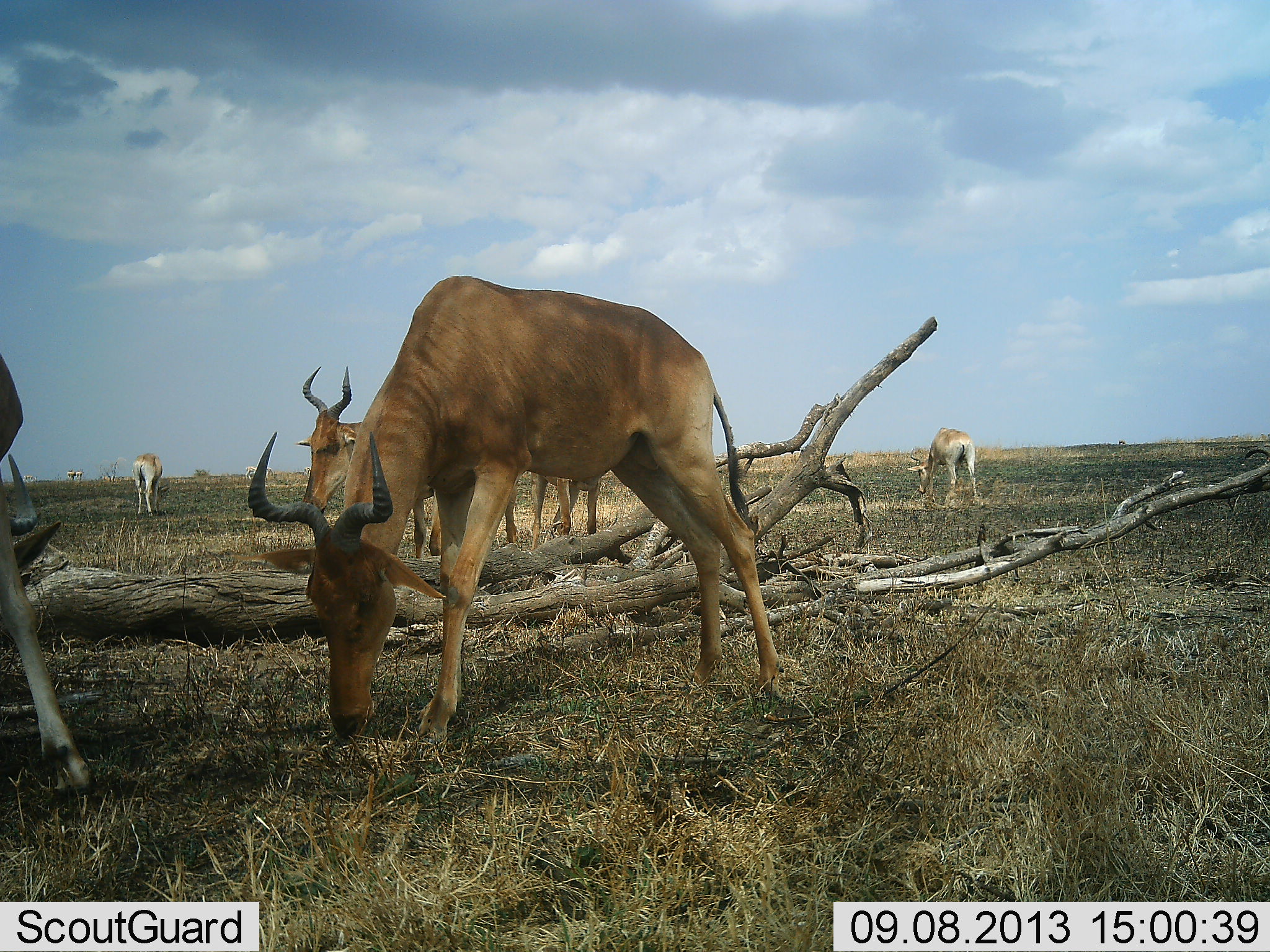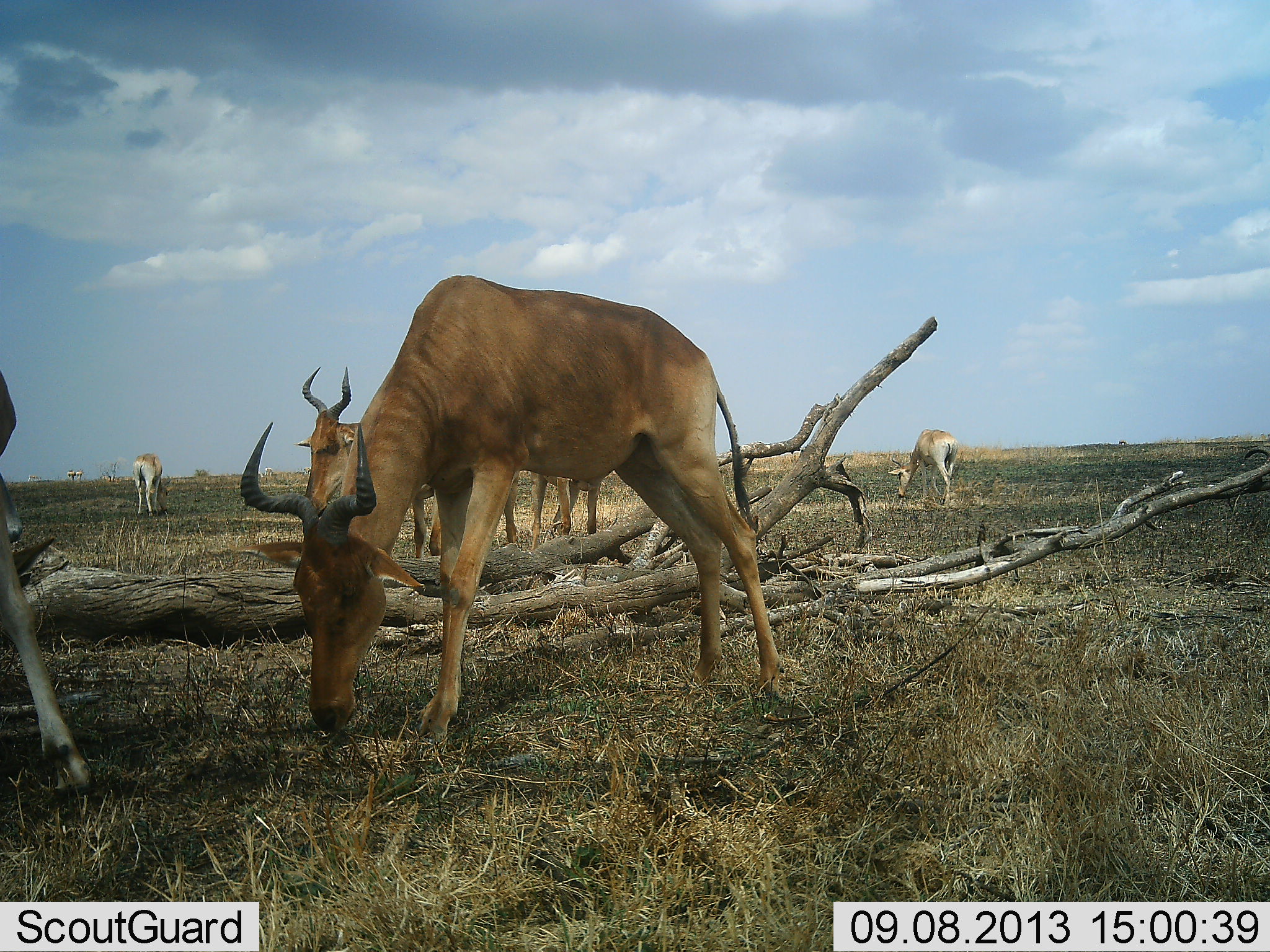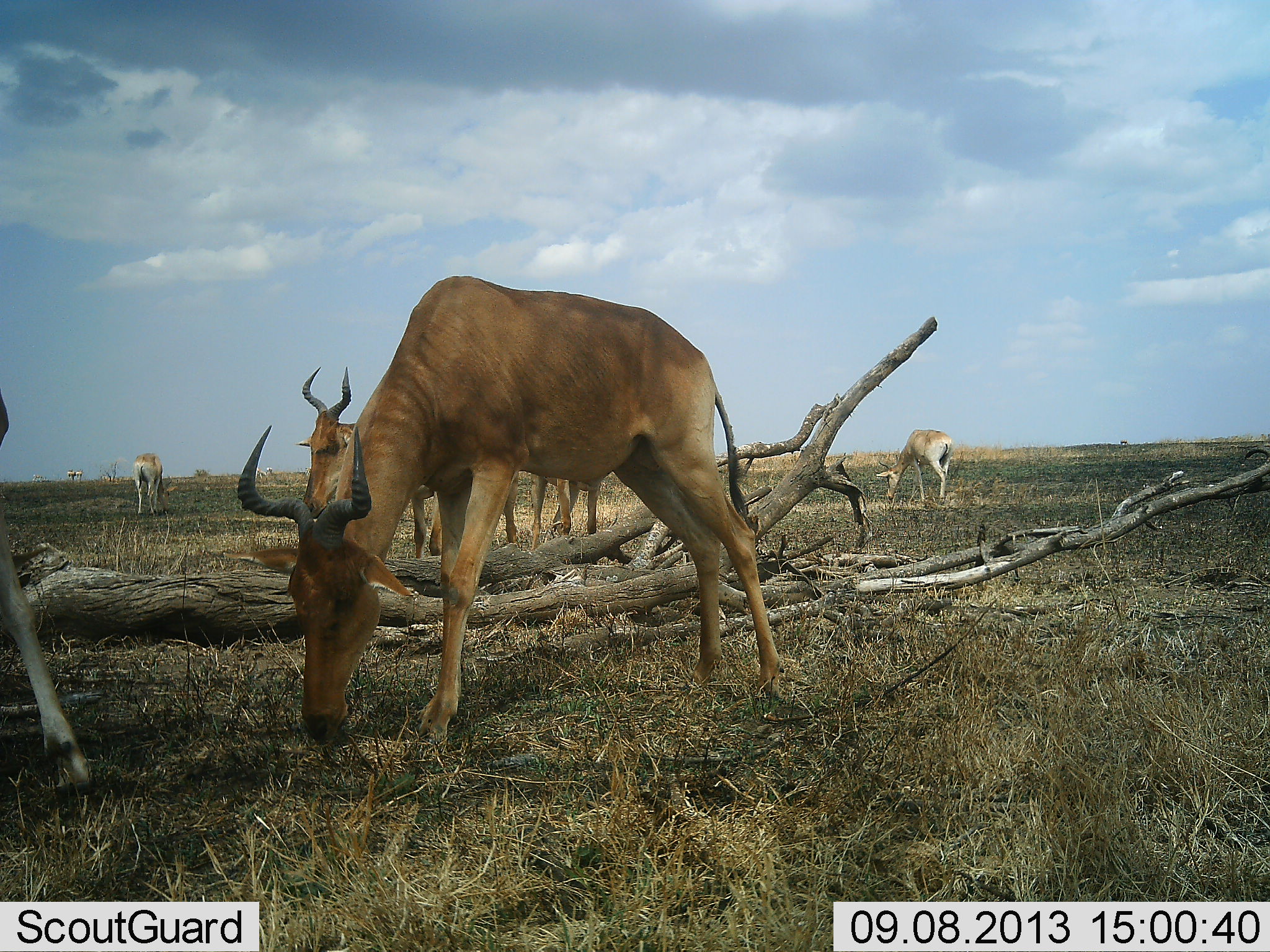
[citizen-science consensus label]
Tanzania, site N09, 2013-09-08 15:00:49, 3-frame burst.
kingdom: Animalia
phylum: Chordata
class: Mammalia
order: Artiodactyla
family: Bovidae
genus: Alcelaphus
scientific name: Alcelaphus buselaphus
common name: hartebeest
Hartebeest (Alcelaphus buselaphus), count 6. Behavior (volunteer vote fractions): standing 20%, resting 0%, moving 20%, interacting 0%. Young present (vote fraction): 0%. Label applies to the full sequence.